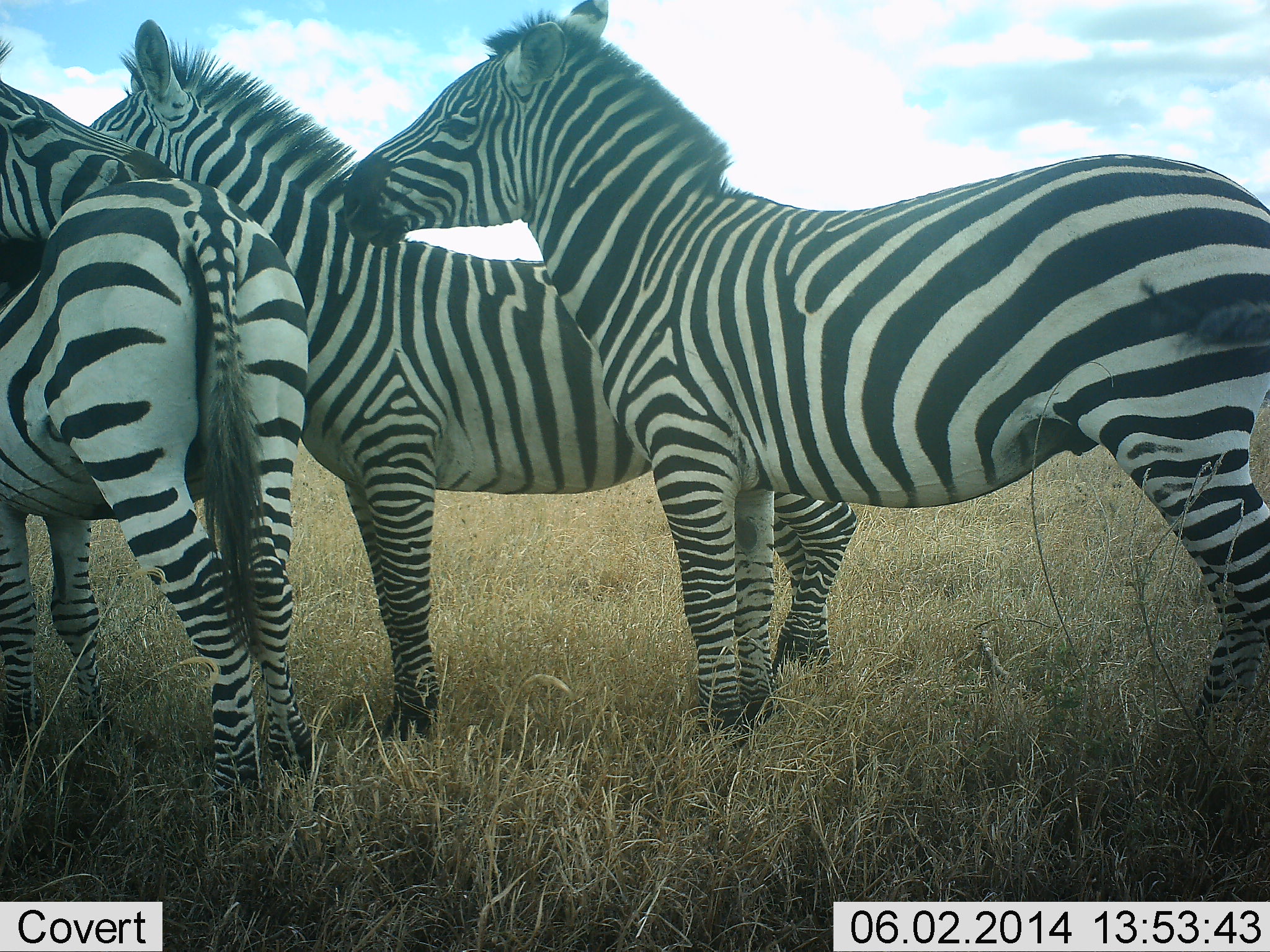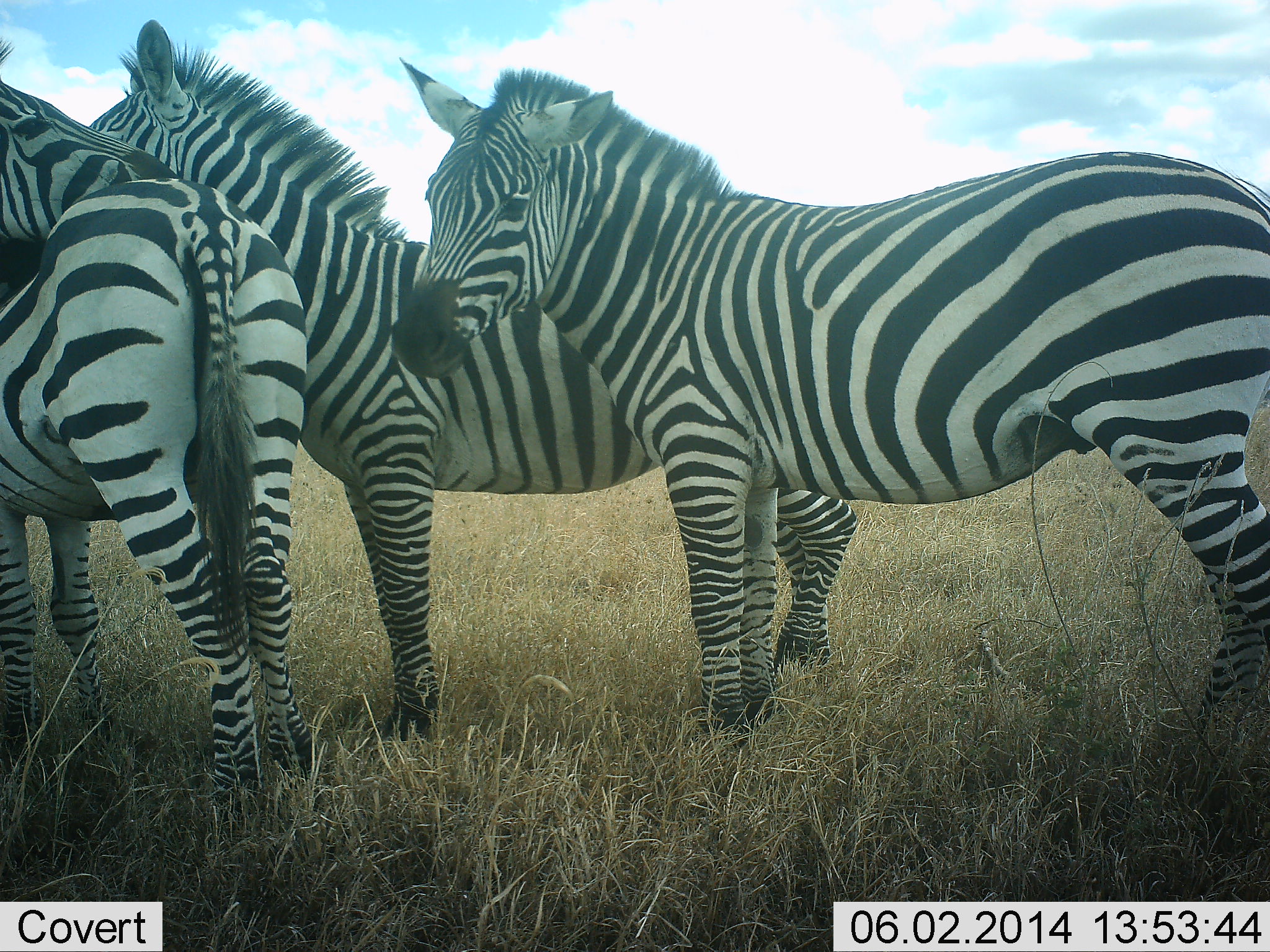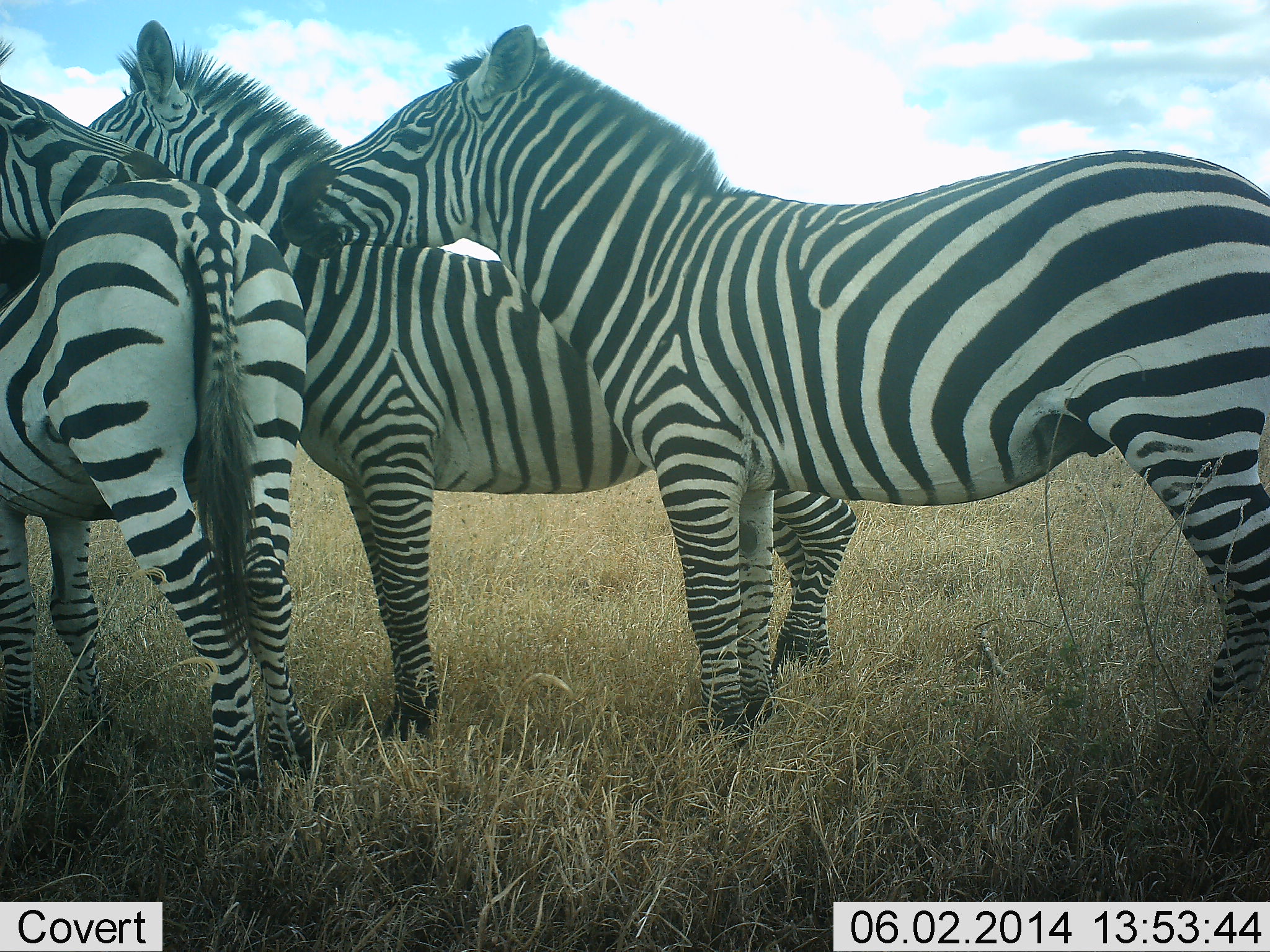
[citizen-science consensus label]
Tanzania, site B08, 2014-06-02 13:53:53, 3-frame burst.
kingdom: Animalia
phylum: Chordata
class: Mammalia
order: Perissodactyla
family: Equidae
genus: Equus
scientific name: Equus quagga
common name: plains zebra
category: zebra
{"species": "zebra (plains zebra) (Equus quagga)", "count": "4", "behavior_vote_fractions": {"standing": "90%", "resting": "0%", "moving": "0%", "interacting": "20%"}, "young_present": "0%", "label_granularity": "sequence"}